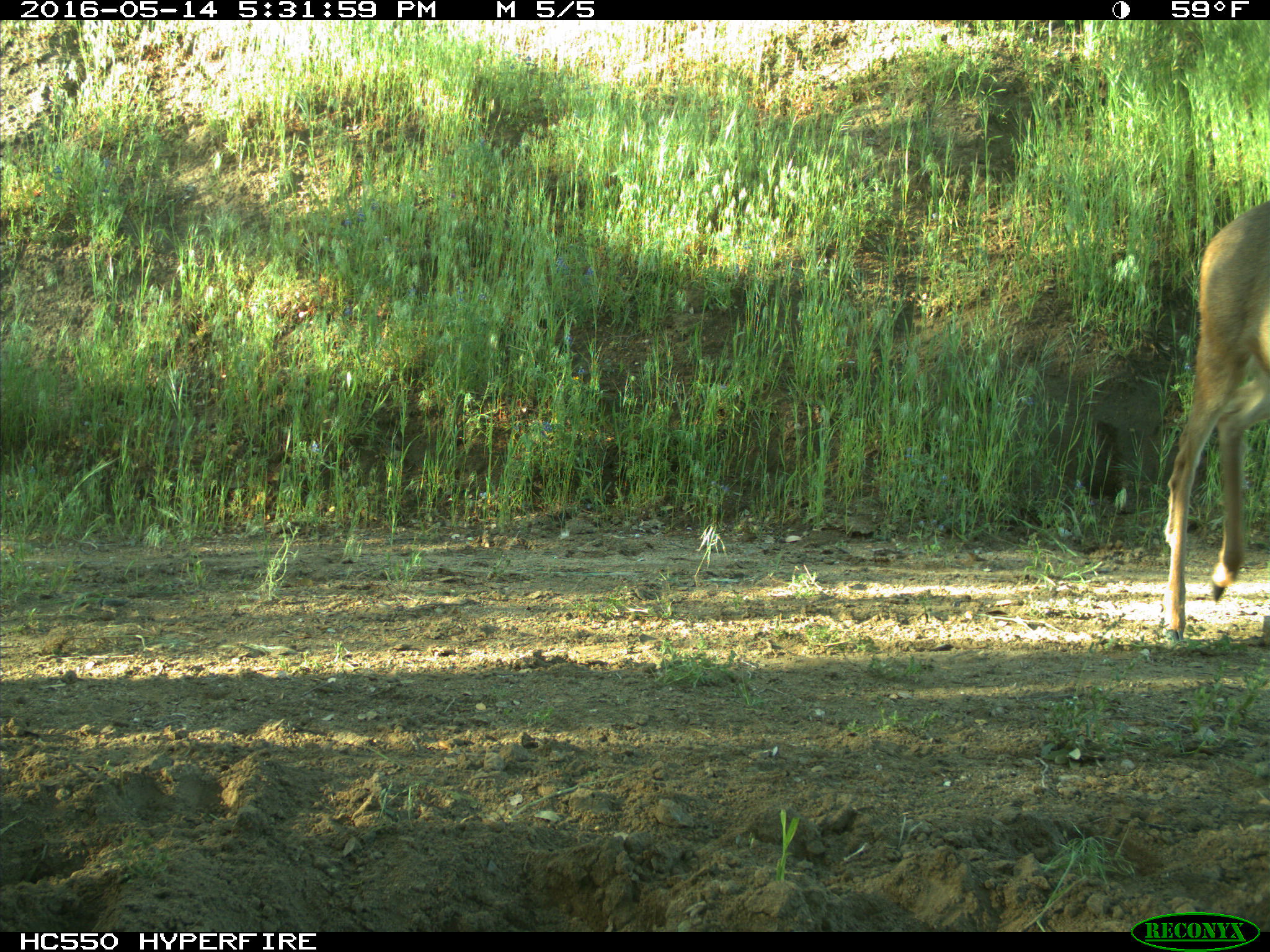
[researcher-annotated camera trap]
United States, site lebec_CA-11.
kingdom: Animalia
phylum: Chordata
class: Mammalia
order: Artiodactyla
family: Cervidae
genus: Odocoileus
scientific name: Odocoileus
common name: deer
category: unidentified deer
Unidentified deer (deer) (Odocoileus).